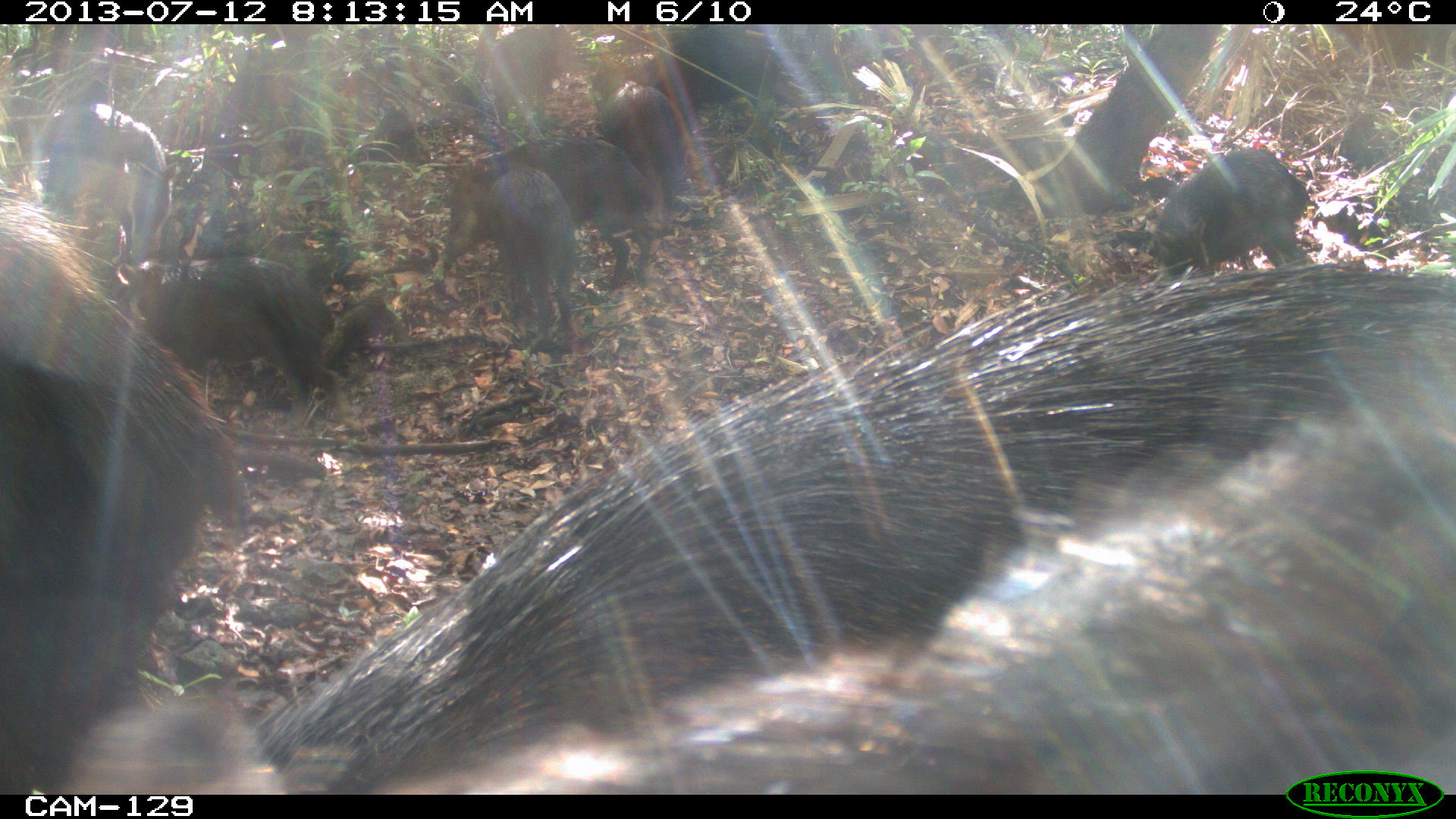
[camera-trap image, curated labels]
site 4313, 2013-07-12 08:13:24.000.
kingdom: Animalia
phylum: Chordata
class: Mammalia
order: Artiodactyla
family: Tayassuidae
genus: Tayassu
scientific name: Tayassu pecari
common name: white-lipped peccary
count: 20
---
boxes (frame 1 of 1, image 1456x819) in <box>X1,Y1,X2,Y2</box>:
tayassu pecari: <box>261,262,1456,793</box>; <box>364,376,1456,795</box>; <box>1,181,250,792</box>; <box>115,254,349,423</box>; <box>442,132,654,288</box>; <box>1133,145,1310,270</box>; <box>38,101,176,253</box>; <box>479,163,581,349</box>; <box>640,28,804,112</box>; <box>593,78,695,207</box>; <box>488,24,584,131</box>